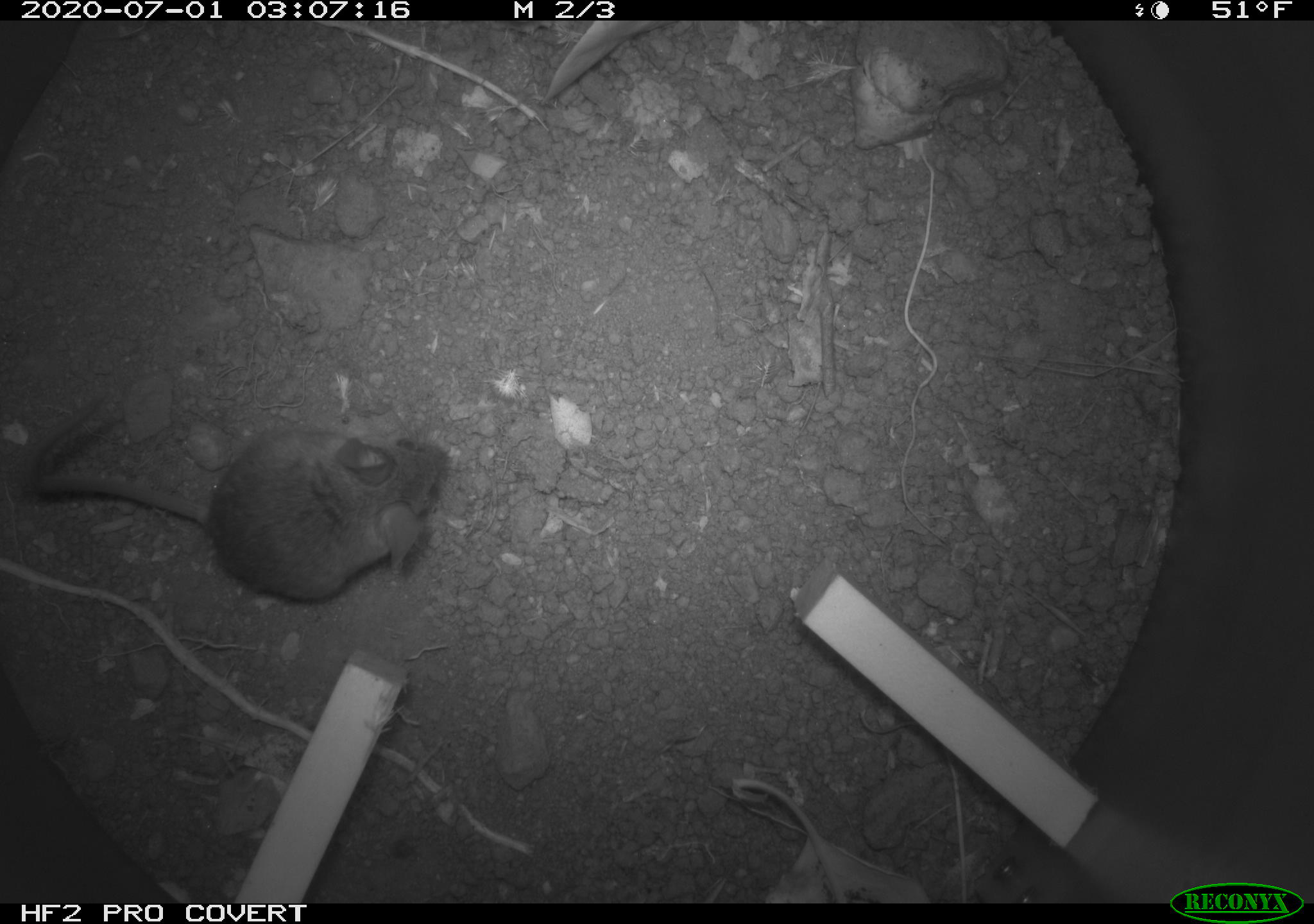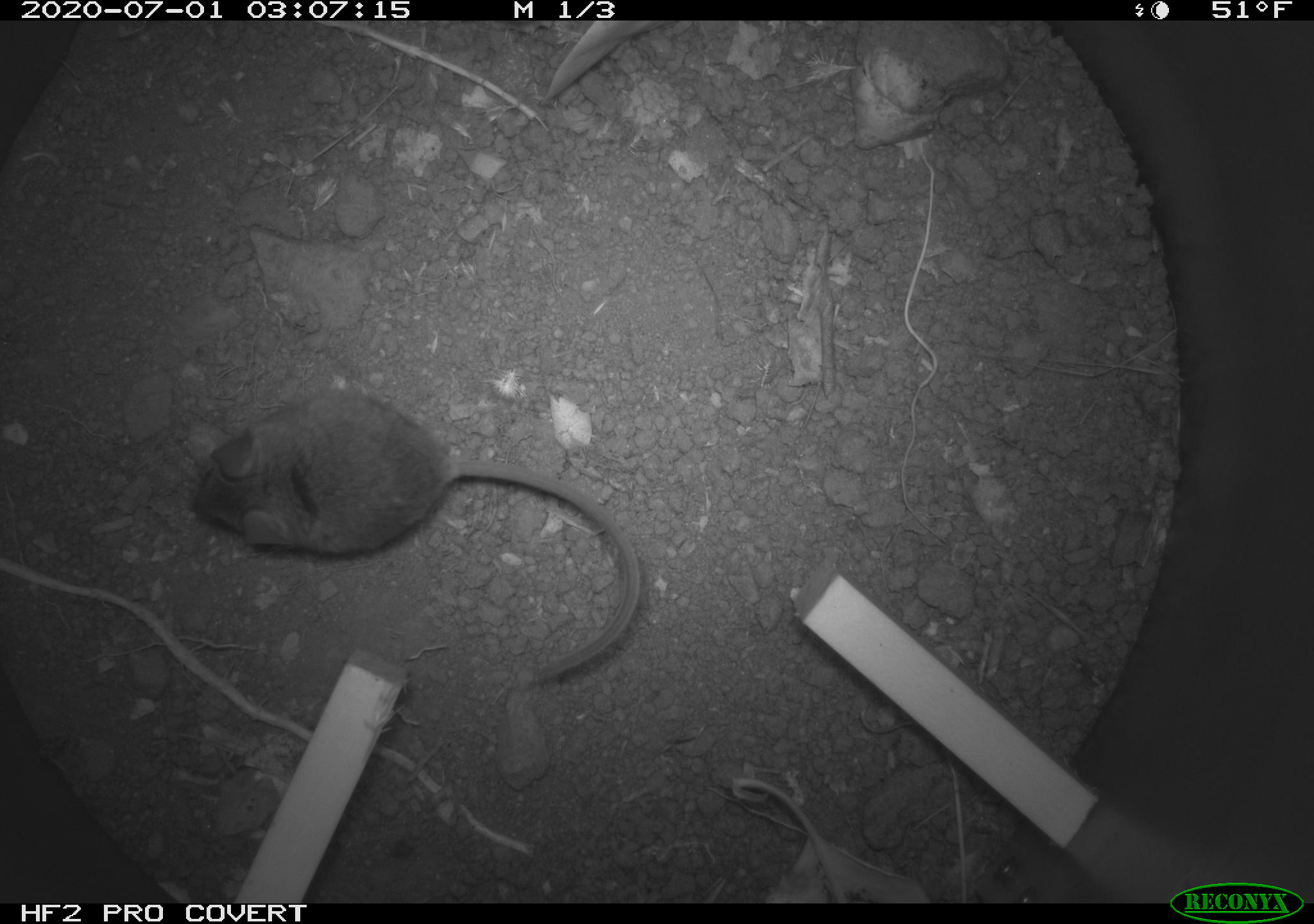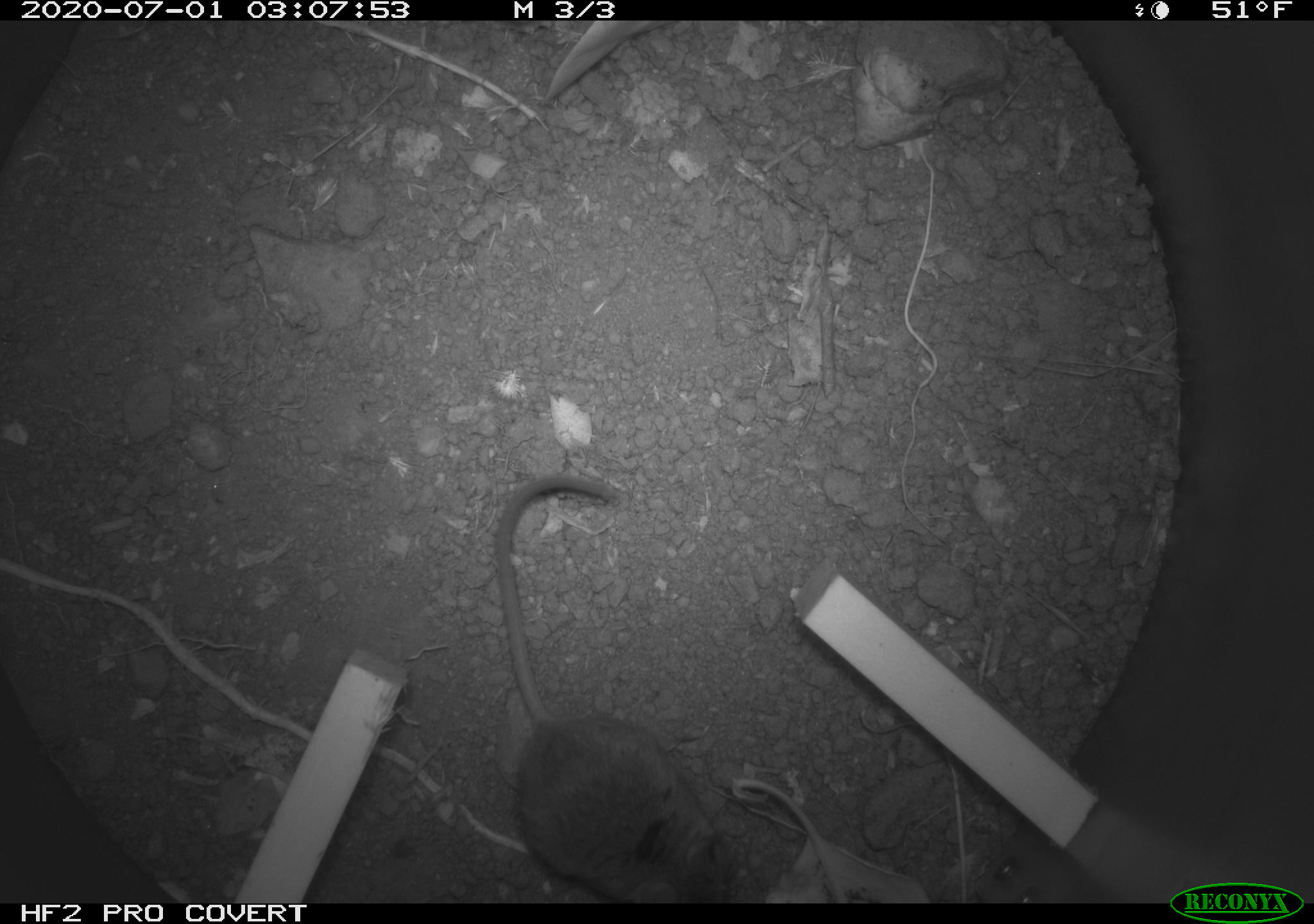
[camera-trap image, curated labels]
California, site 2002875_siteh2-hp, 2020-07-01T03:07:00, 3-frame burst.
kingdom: Animalia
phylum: Chordata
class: Mammalia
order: Rodentia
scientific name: Rodentia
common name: rodent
Rodent (Rodentia).